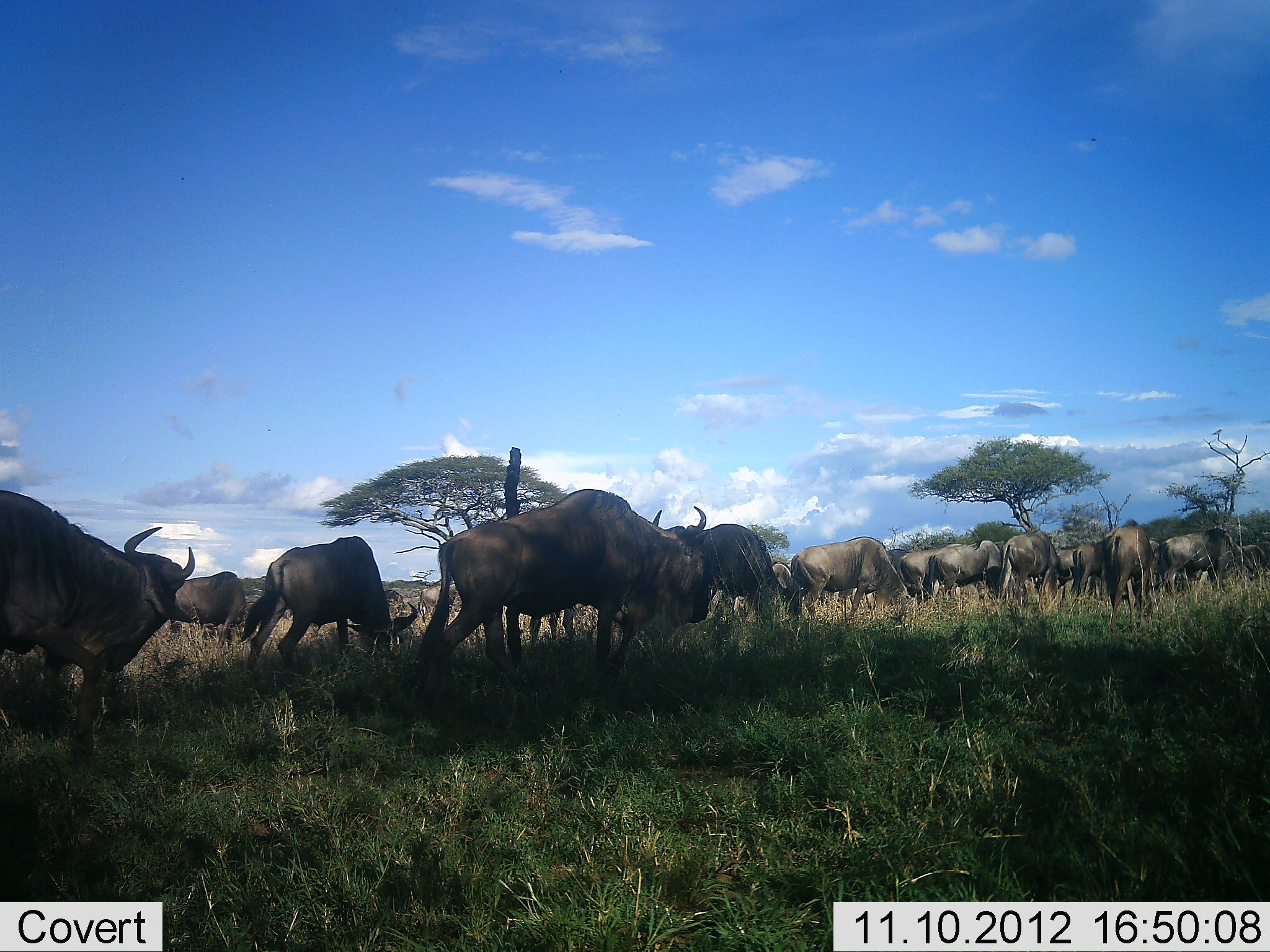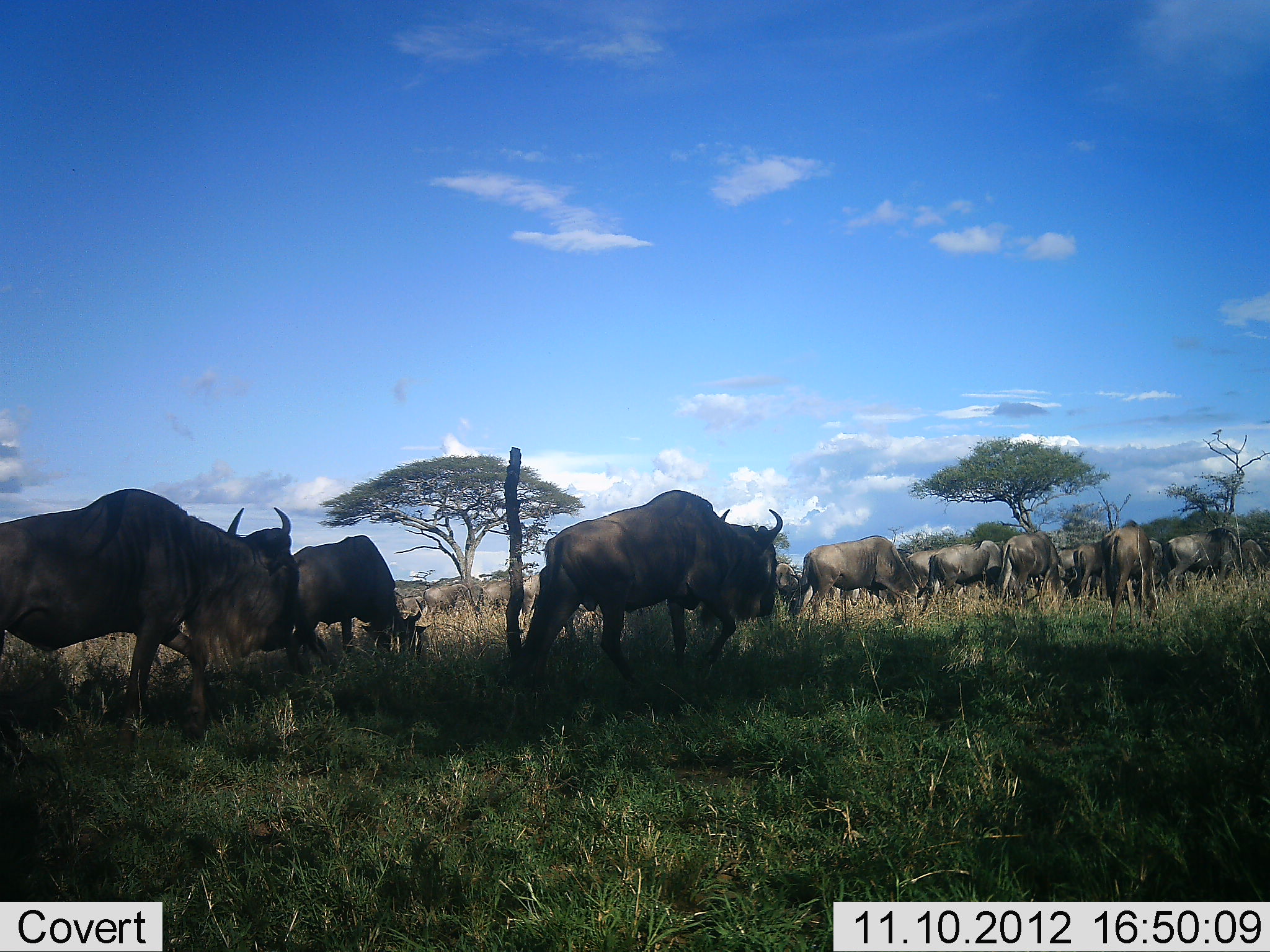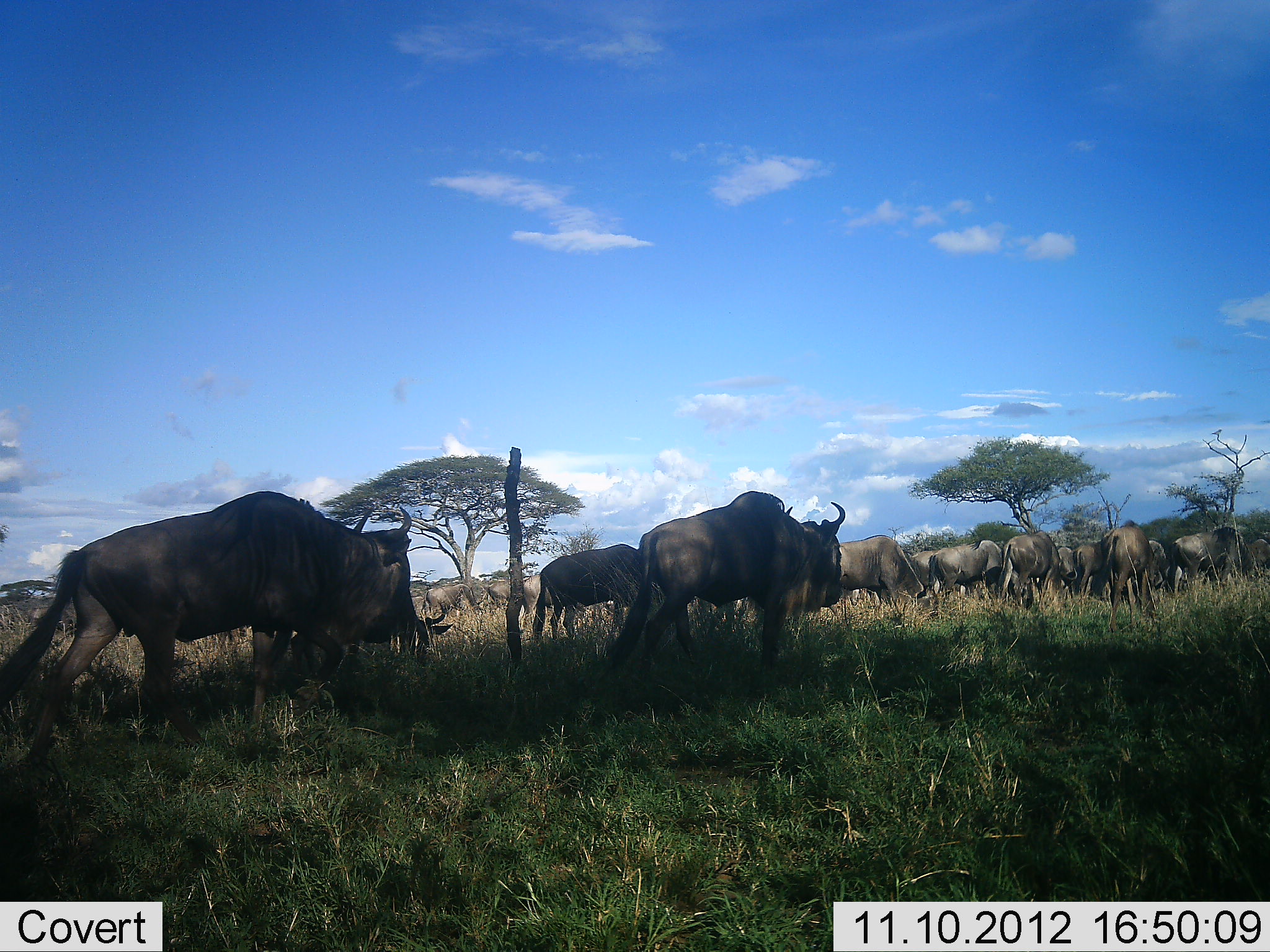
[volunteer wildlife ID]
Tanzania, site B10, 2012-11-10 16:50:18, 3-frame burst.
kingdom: Animalia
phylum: Chordata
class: Mammalia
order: Artiodactyla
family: Bovidae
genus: Connochaetes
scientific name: Connochaetes taurinus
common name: blue wildebeest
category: wildebeest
Wildebeest (blue wildebeest) (Connochaetes taurinus), count 11-50. Behavior (volunteer vote fractions): standing 30%, resting 0%, moving 90%, interacting 0%. Young present (vote fraction): 0%. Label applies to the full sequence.